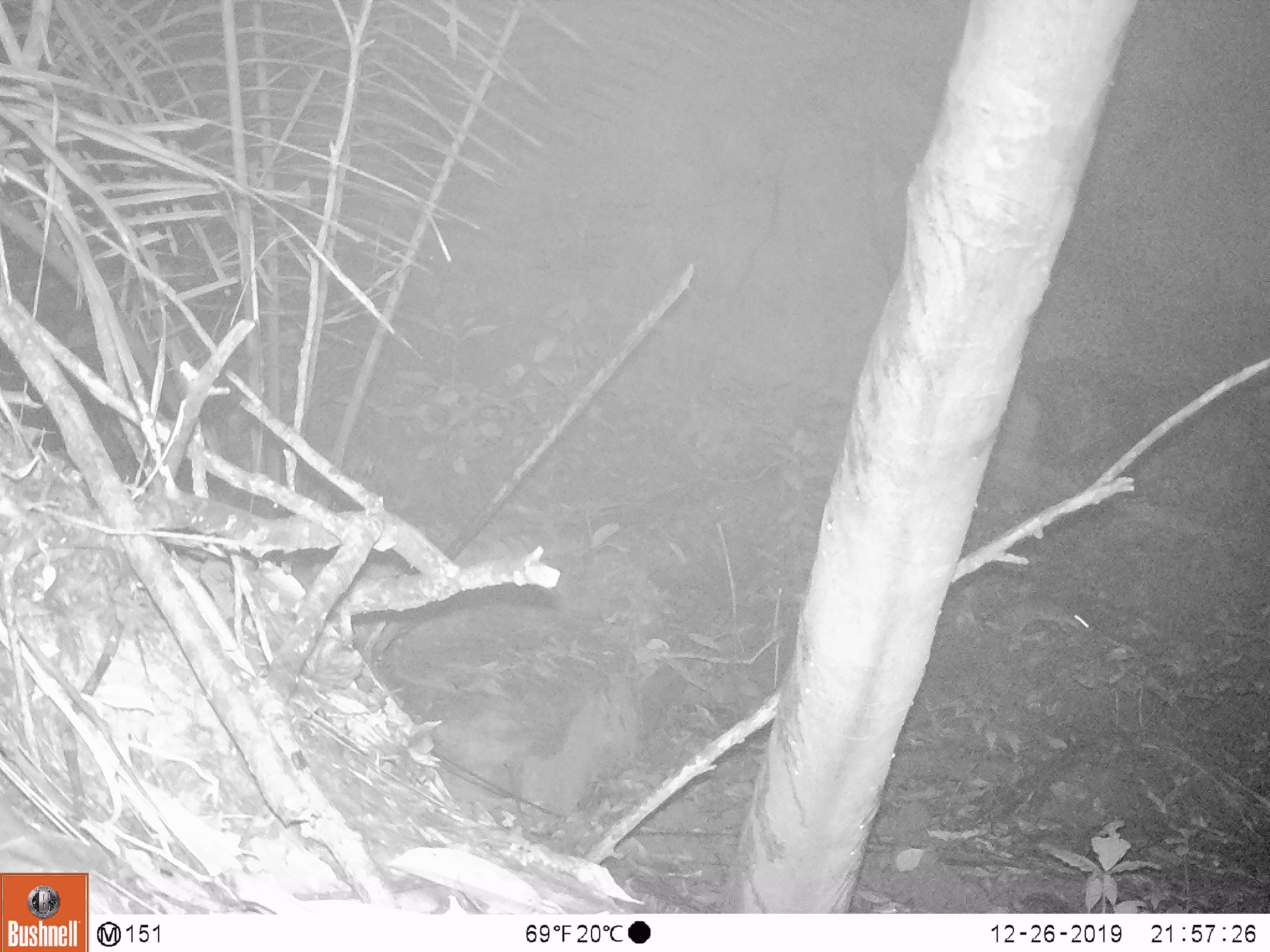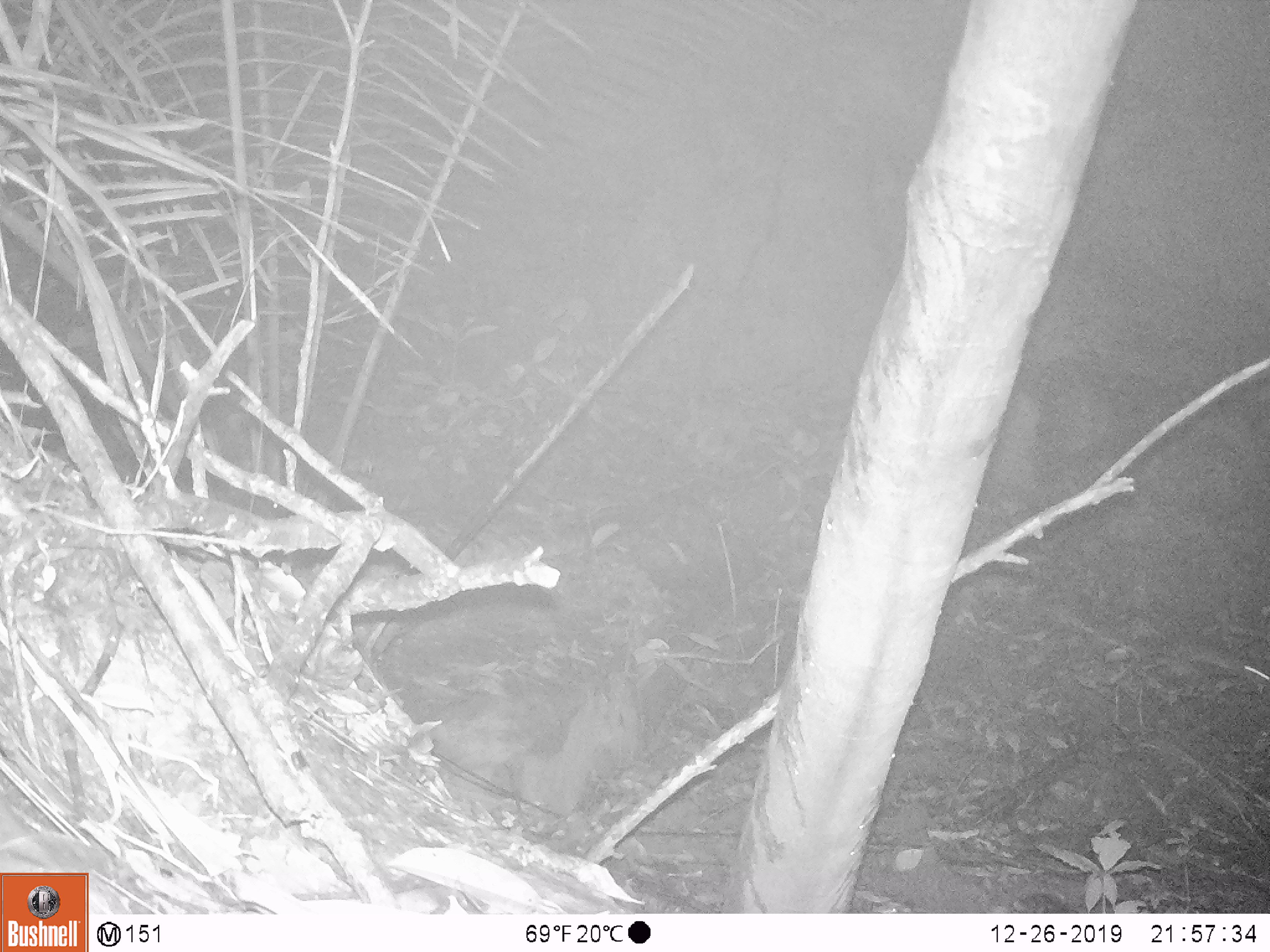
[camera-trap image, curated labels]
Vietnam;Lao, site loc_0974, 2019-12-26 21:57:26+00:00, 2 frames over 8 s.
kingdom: Animalia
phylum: Chordata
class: Mammalia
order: Rodentia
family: Muridae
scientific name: Muridae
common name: old-world mice and rats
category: unidentified murid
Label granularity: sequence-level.